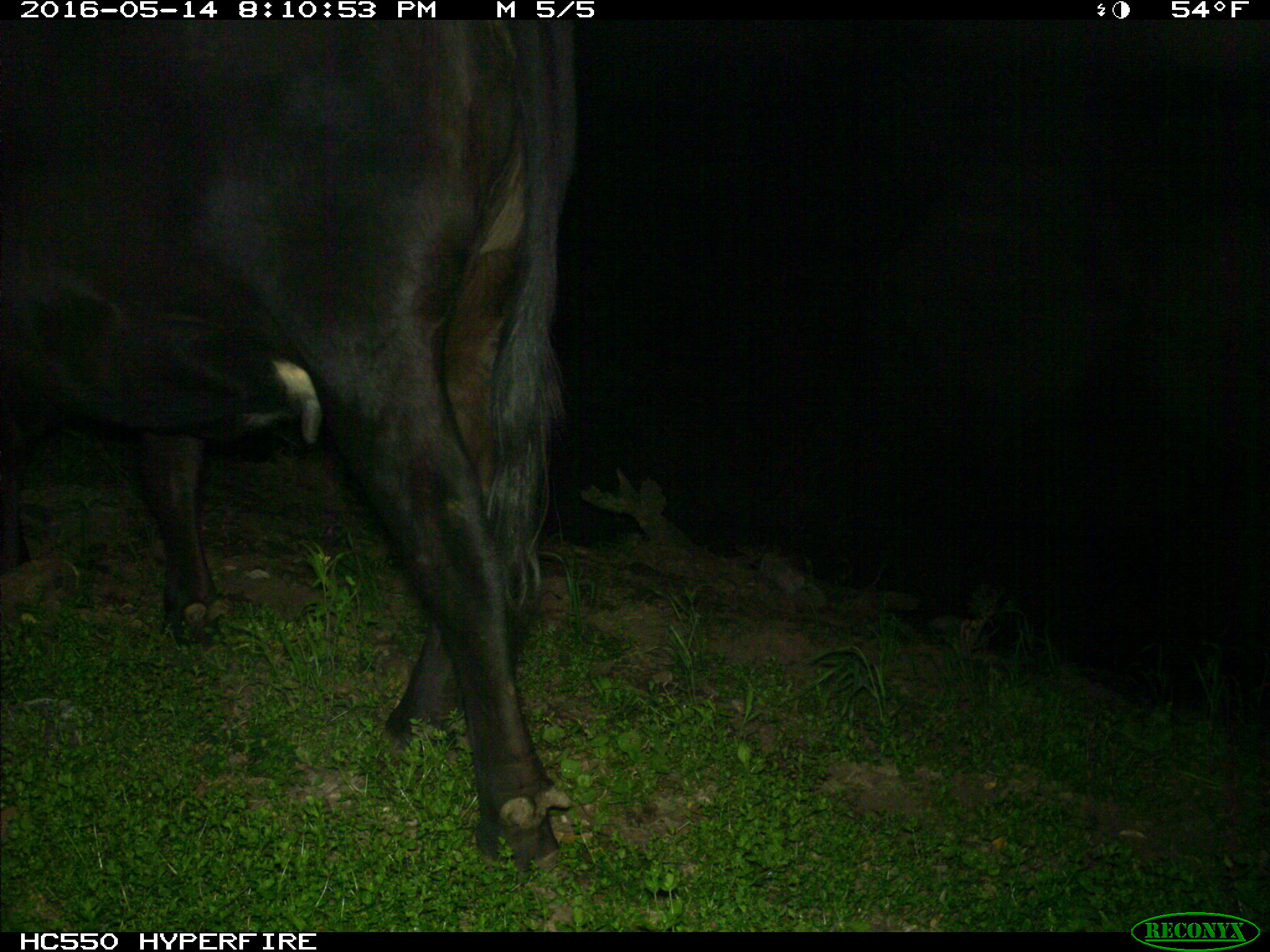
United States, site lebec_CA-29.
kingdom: Animalia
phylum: Chordata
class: Mammalia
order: Artiodactyla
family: Bovidae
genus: Bos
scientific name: Bos taurus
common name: domestic cow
Bos taurus (domestic cow).